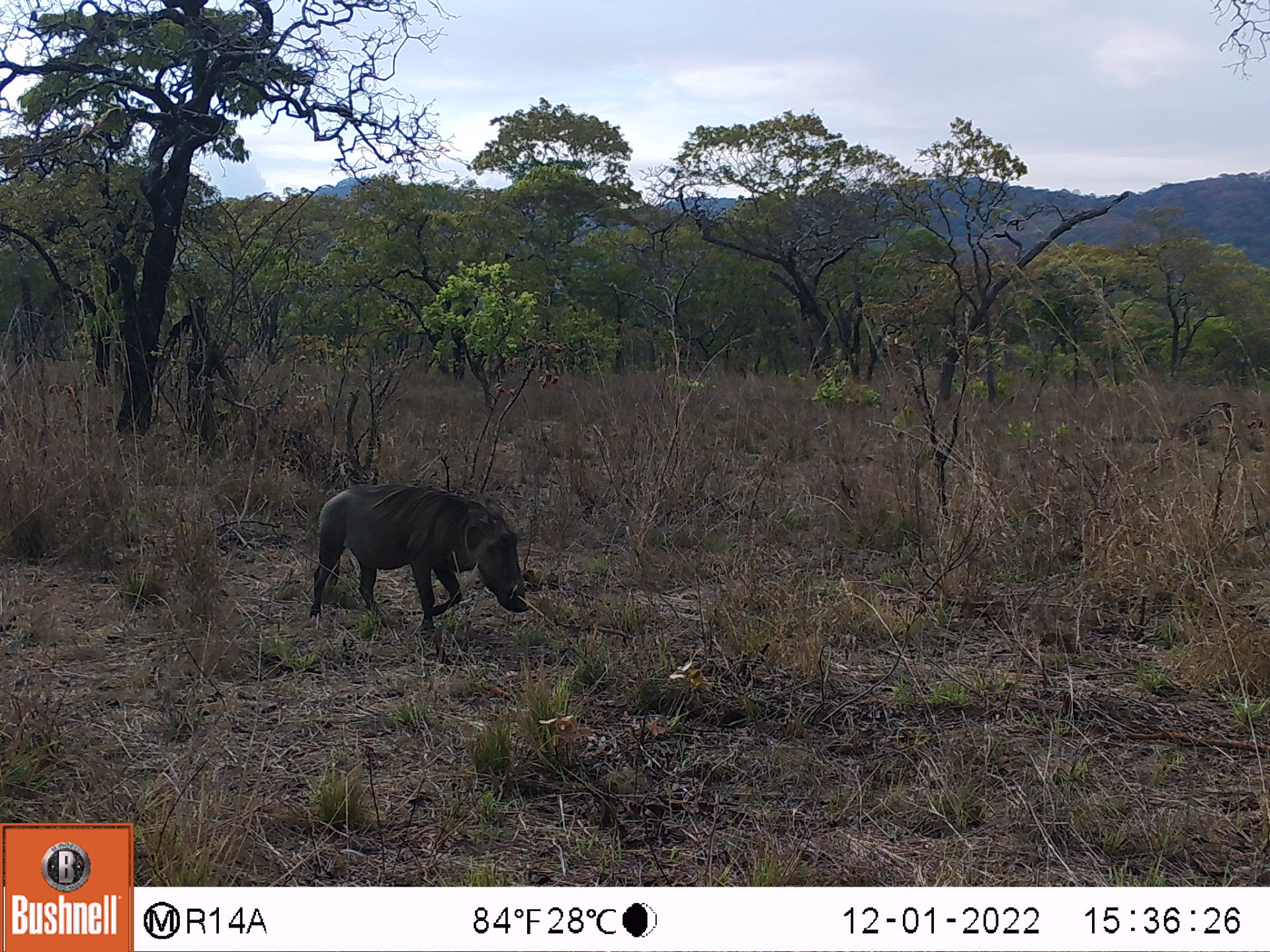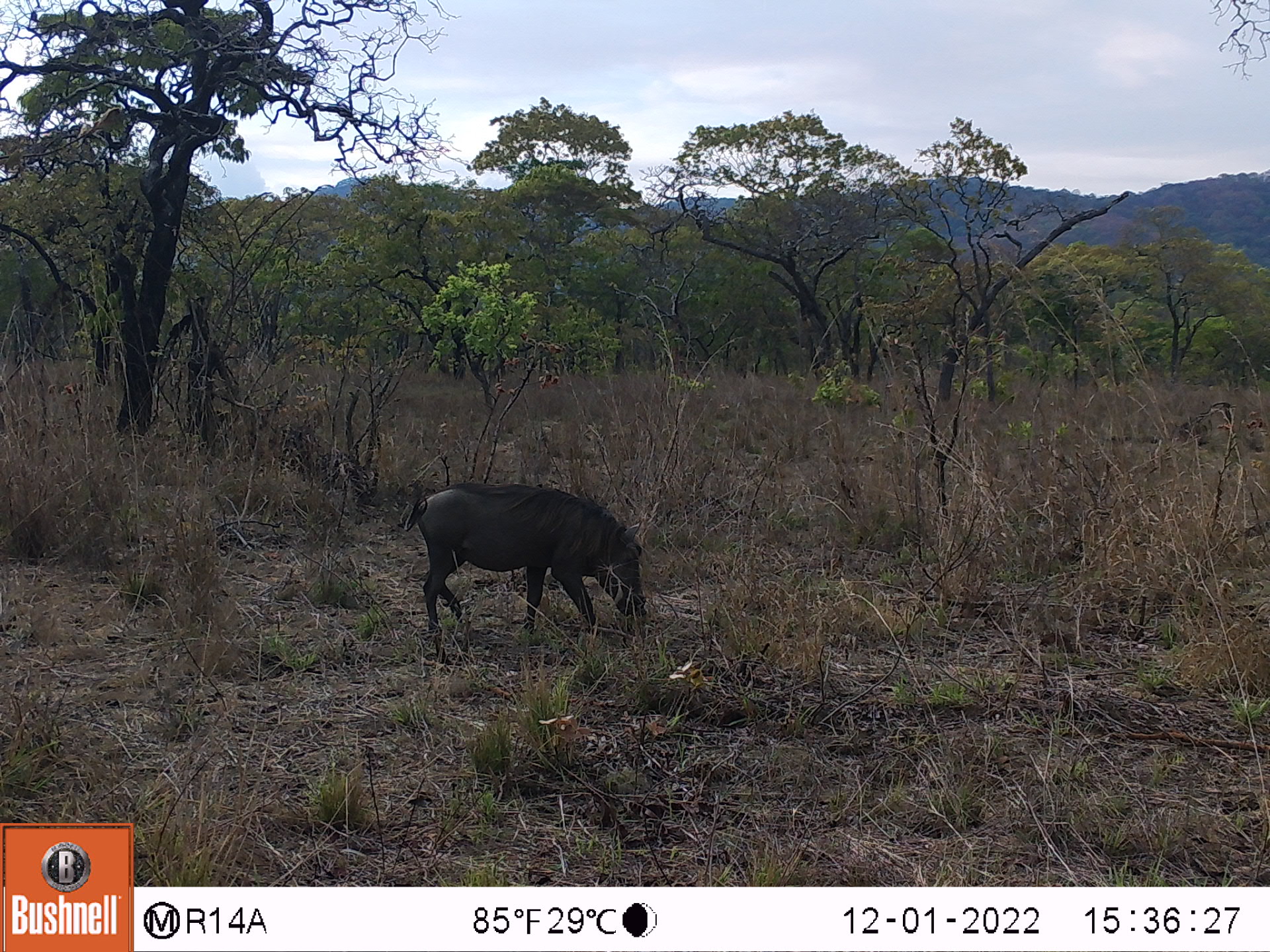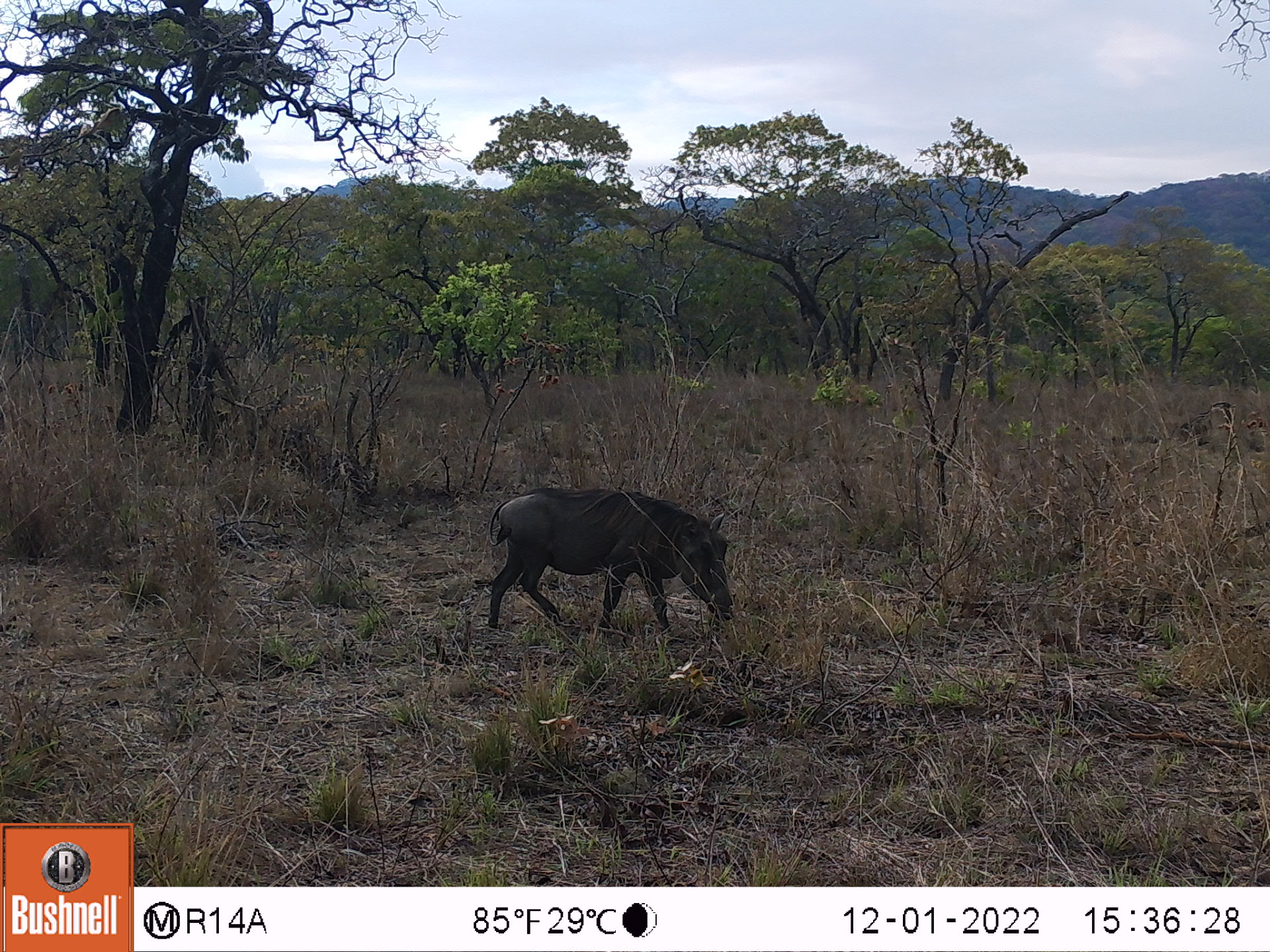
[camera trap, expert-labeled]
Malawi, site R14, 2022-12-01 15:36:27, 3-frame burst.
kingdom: Animalia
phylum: Chordata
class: Mammalia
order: Artiodactyla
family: Suidae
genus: Phacochoerus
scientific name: Phacochoerus africanus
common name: common warthog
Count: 1.